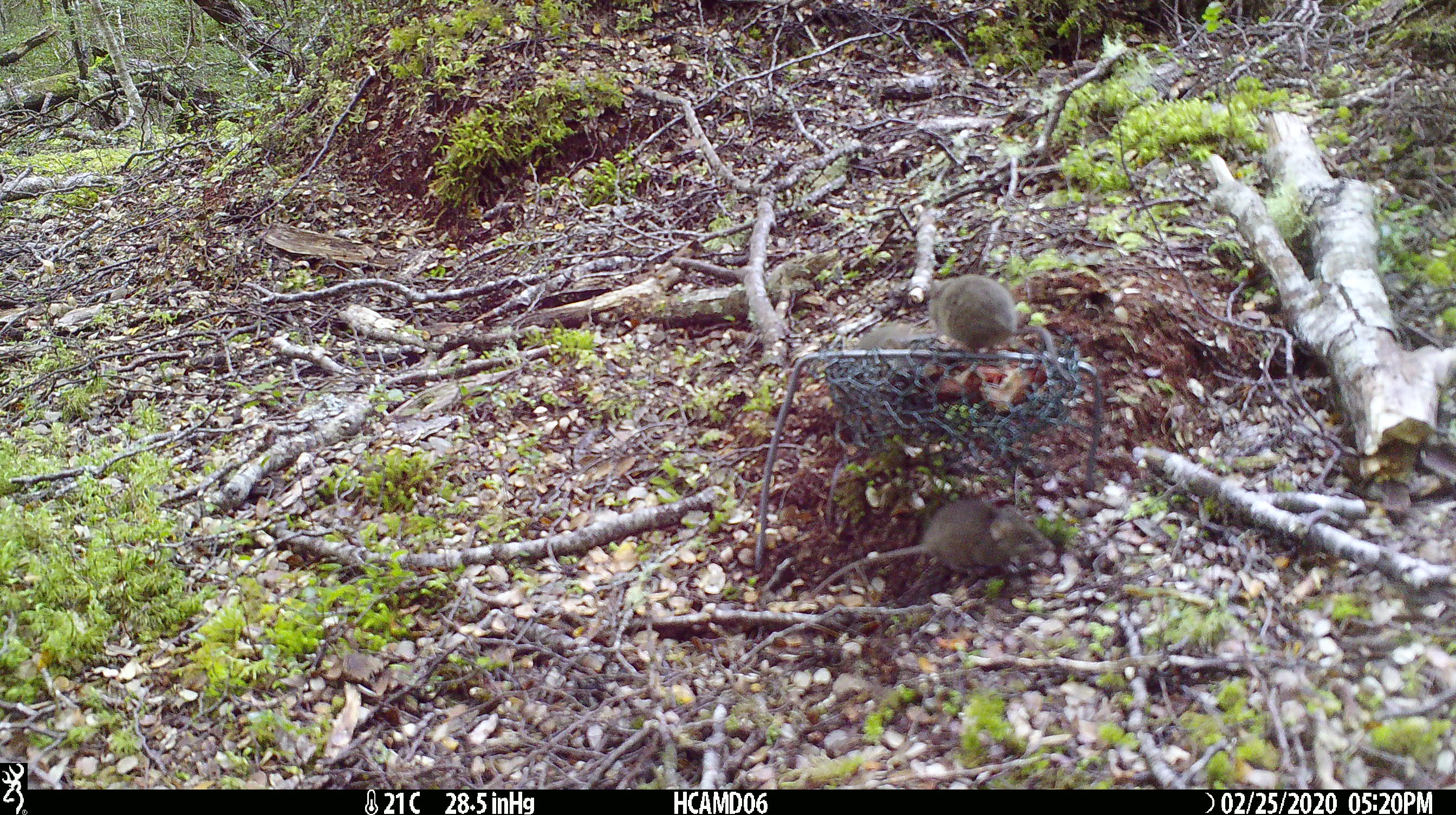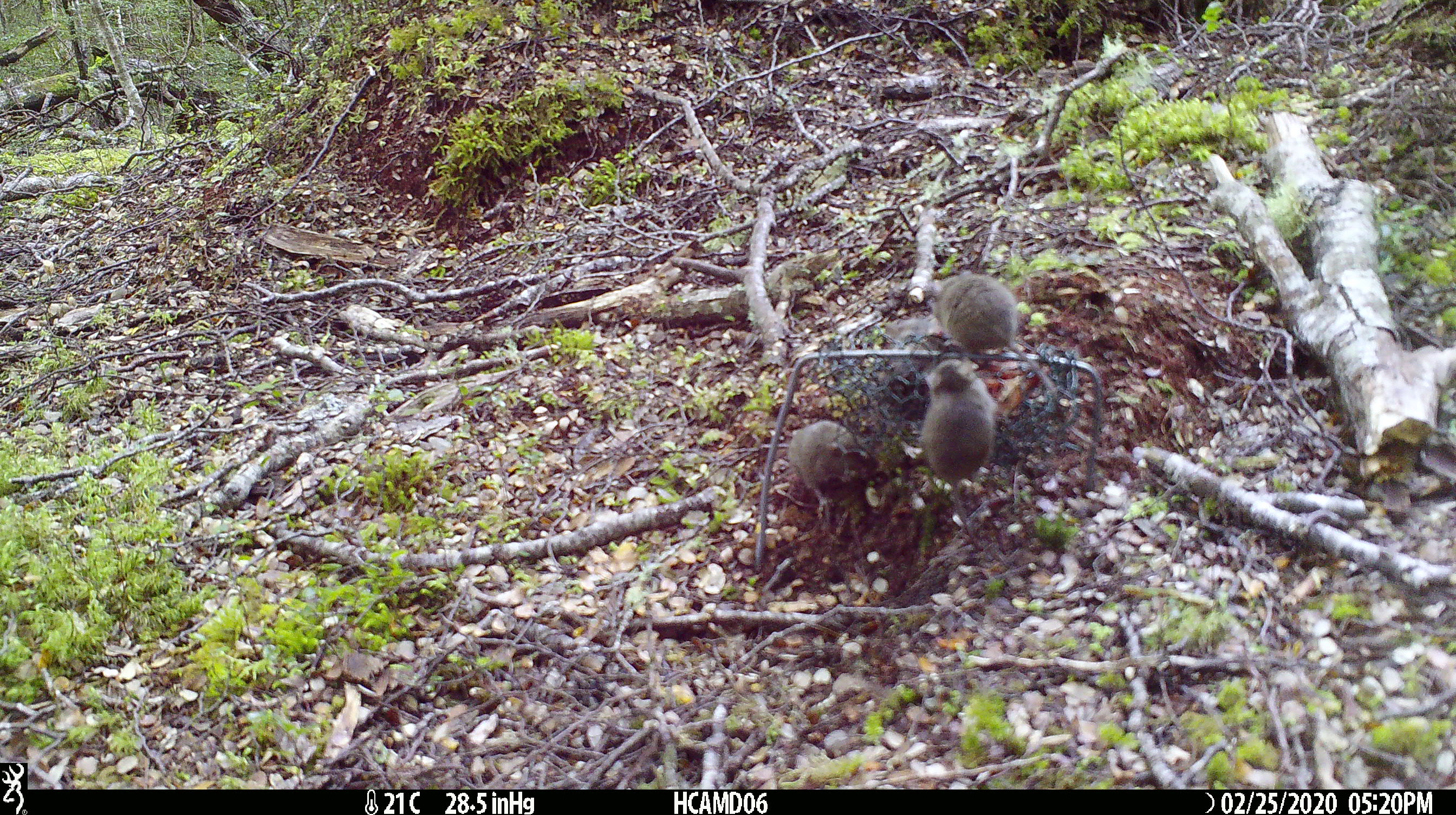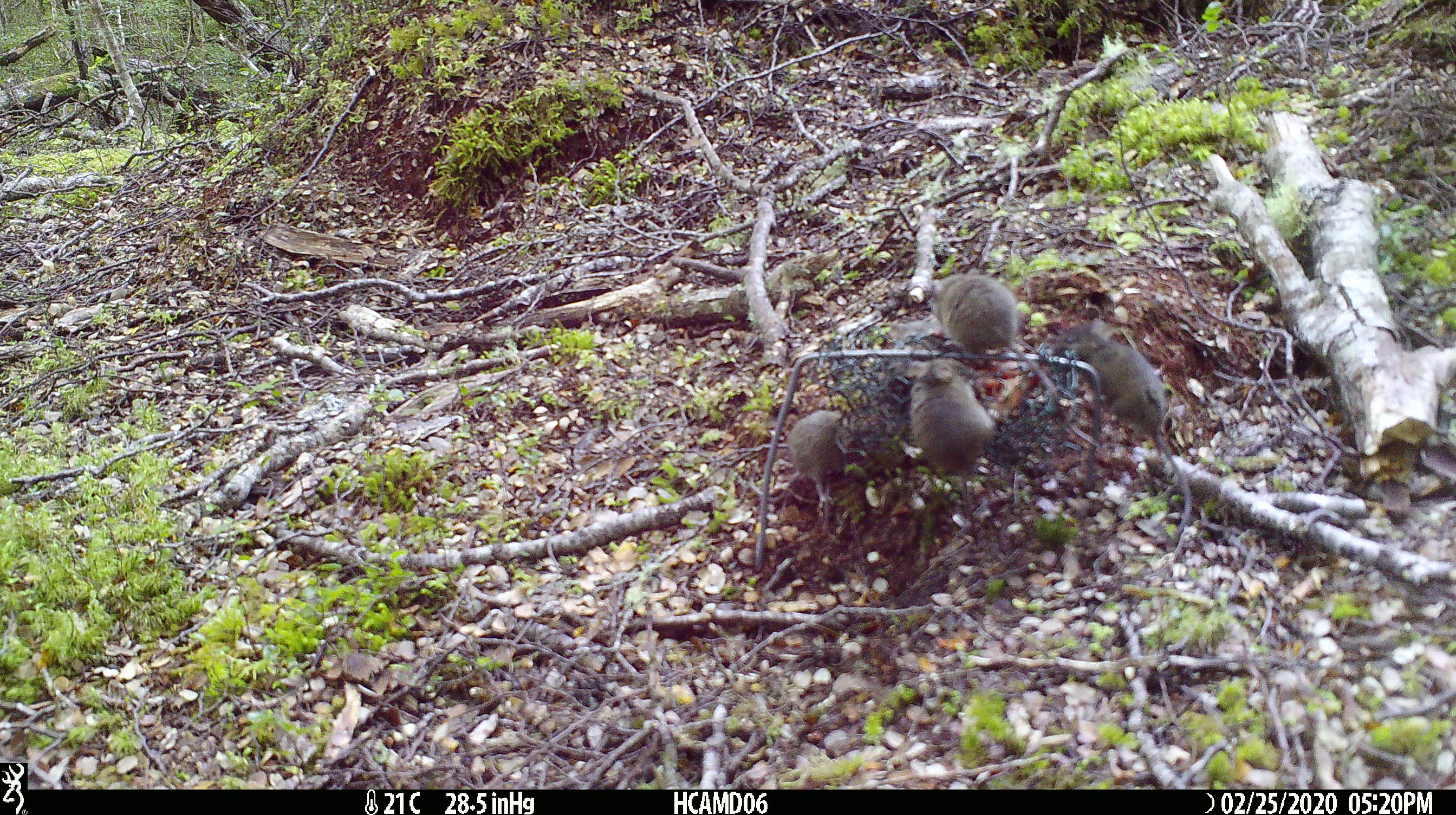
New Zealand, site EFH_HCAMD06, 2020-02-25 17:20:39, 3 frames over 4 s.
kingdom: Animalia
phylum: Chordata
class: Mammalia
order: Rodentia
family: Muridae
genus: Mus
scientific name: Mus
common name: mouse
Mouse (Mus).